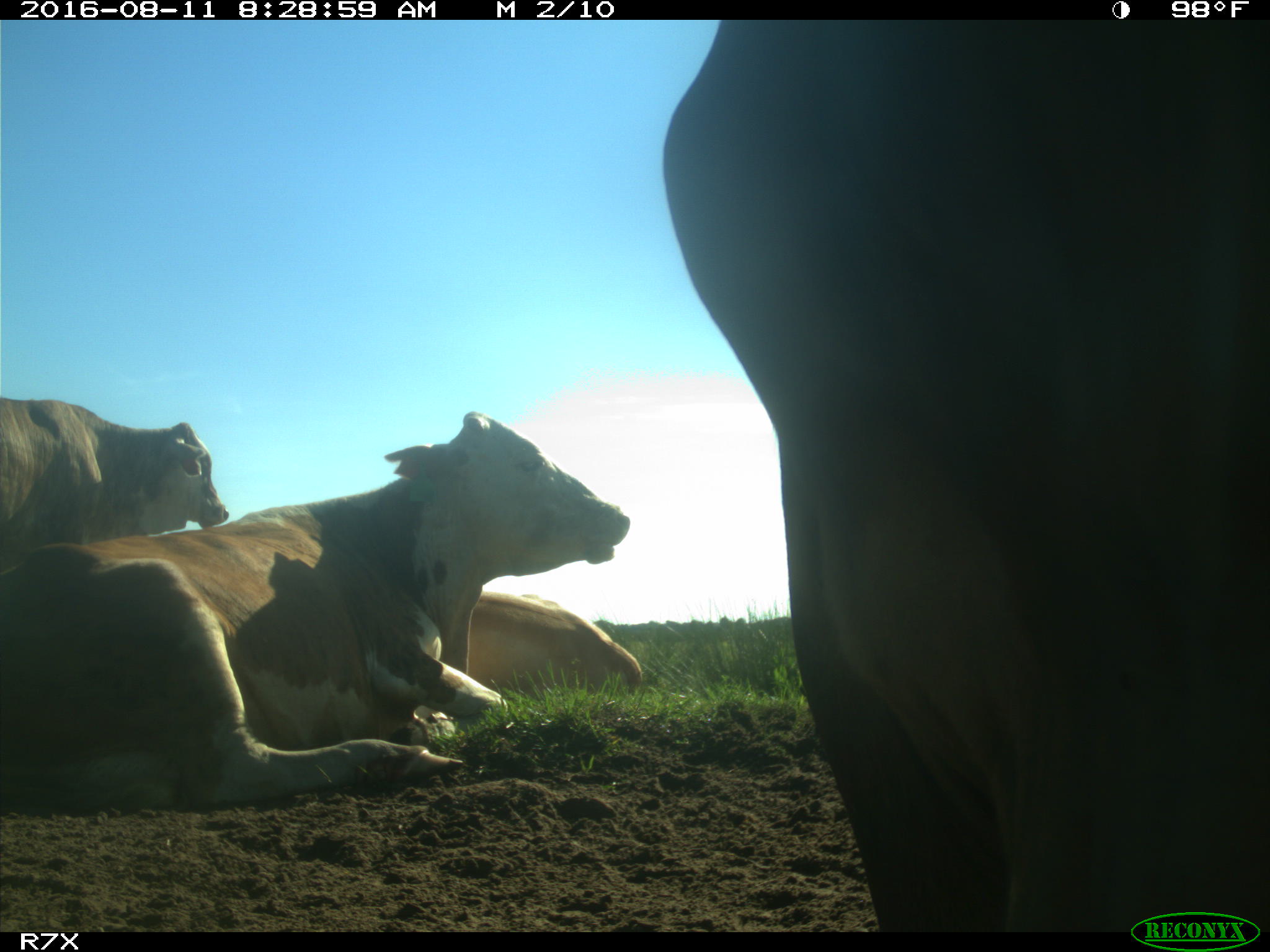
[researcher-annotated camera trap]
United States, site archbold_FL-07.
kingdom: Animalia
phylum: Chordata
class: Mammalia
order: Artiodactyla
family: Bovidae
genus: Bos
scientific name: Bos taurus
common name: domestic cow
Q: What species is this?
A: Bos taurus (domestic cow).